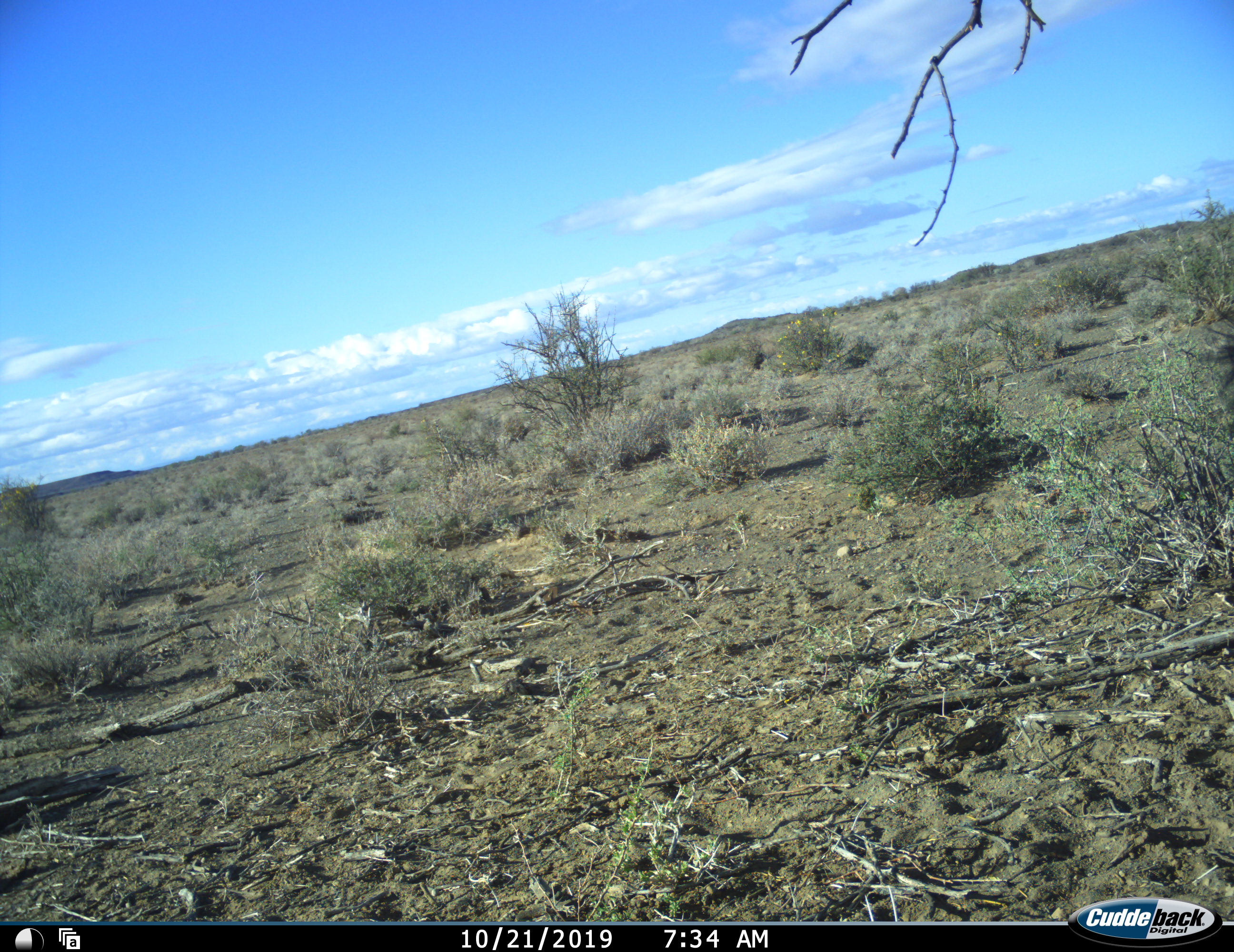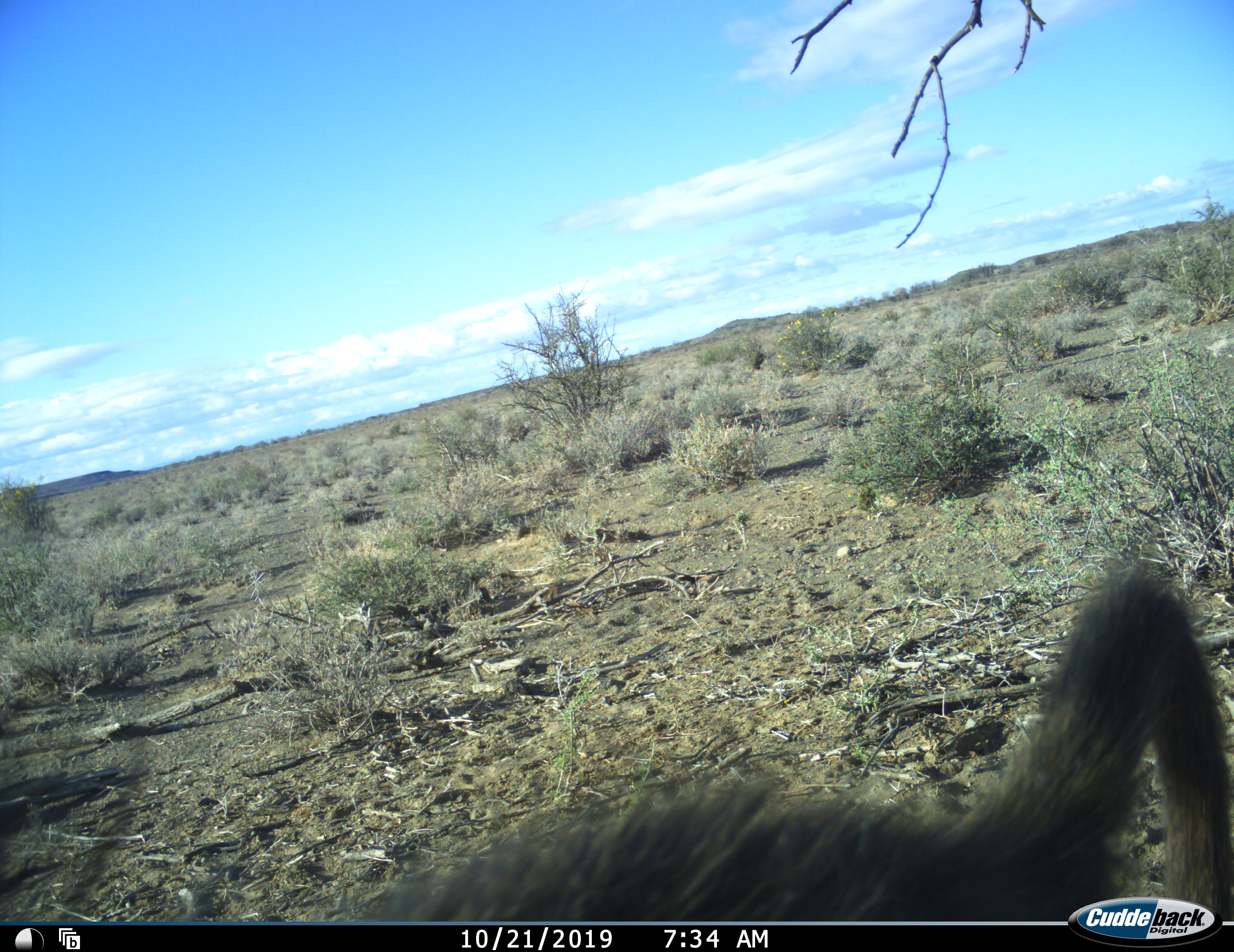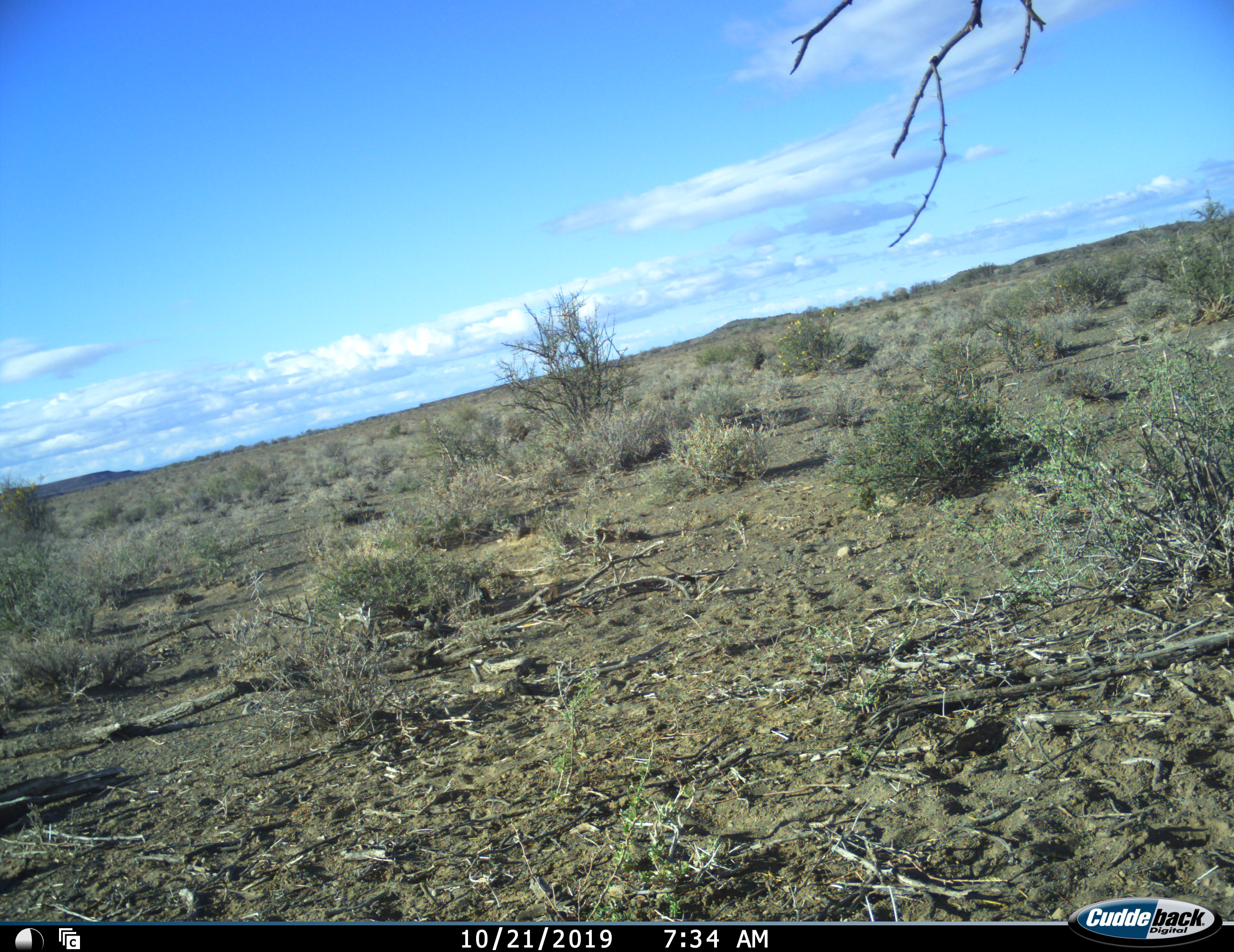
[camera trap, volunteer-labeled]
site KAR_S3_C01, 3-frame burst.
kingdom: Animalia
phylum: Chordata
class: Mammalia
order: Primates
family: Cercopithecidae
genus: Papio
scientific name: Papio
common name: baboon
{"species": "baboon (Papio)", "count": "1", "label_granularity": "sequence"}